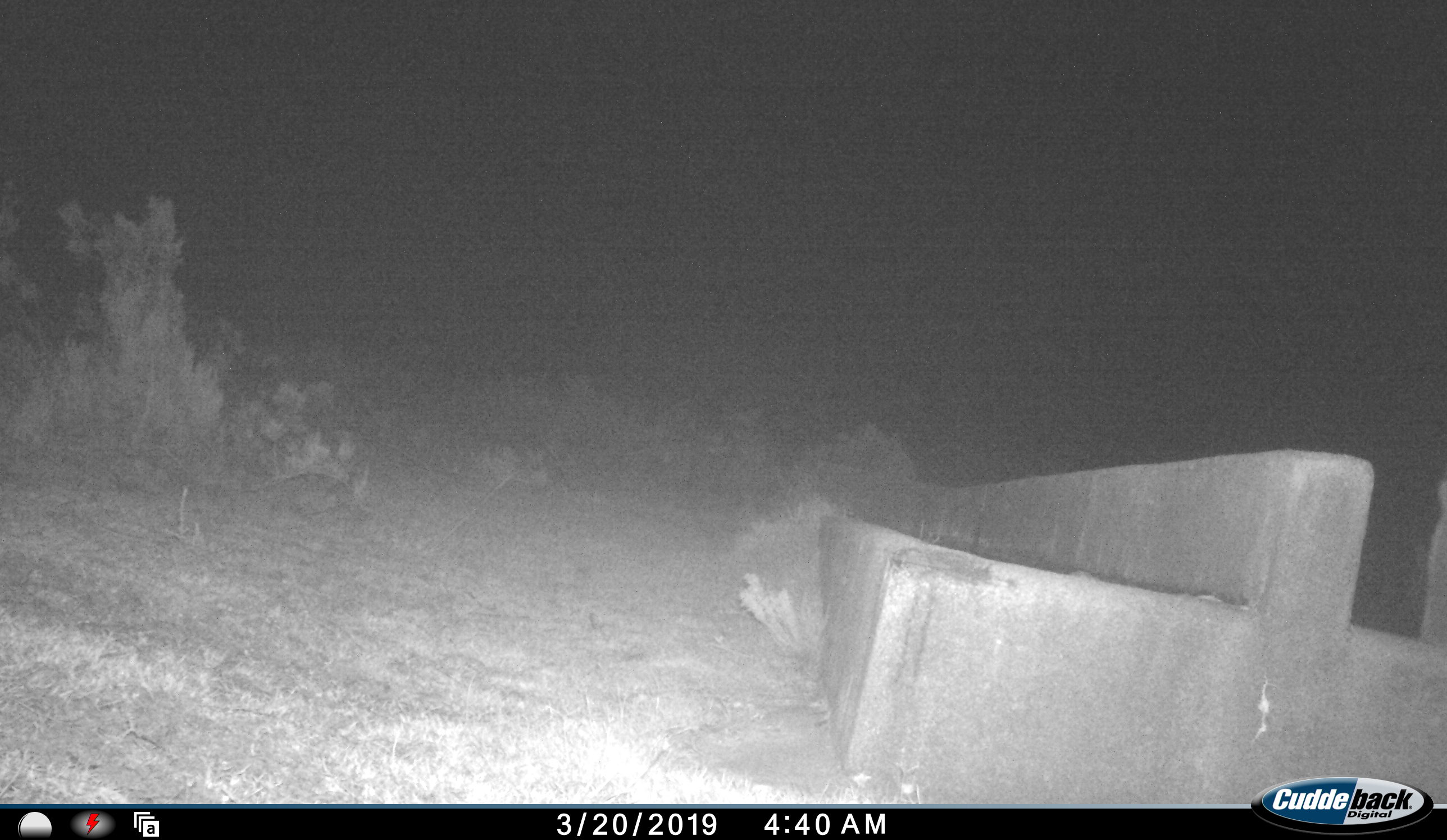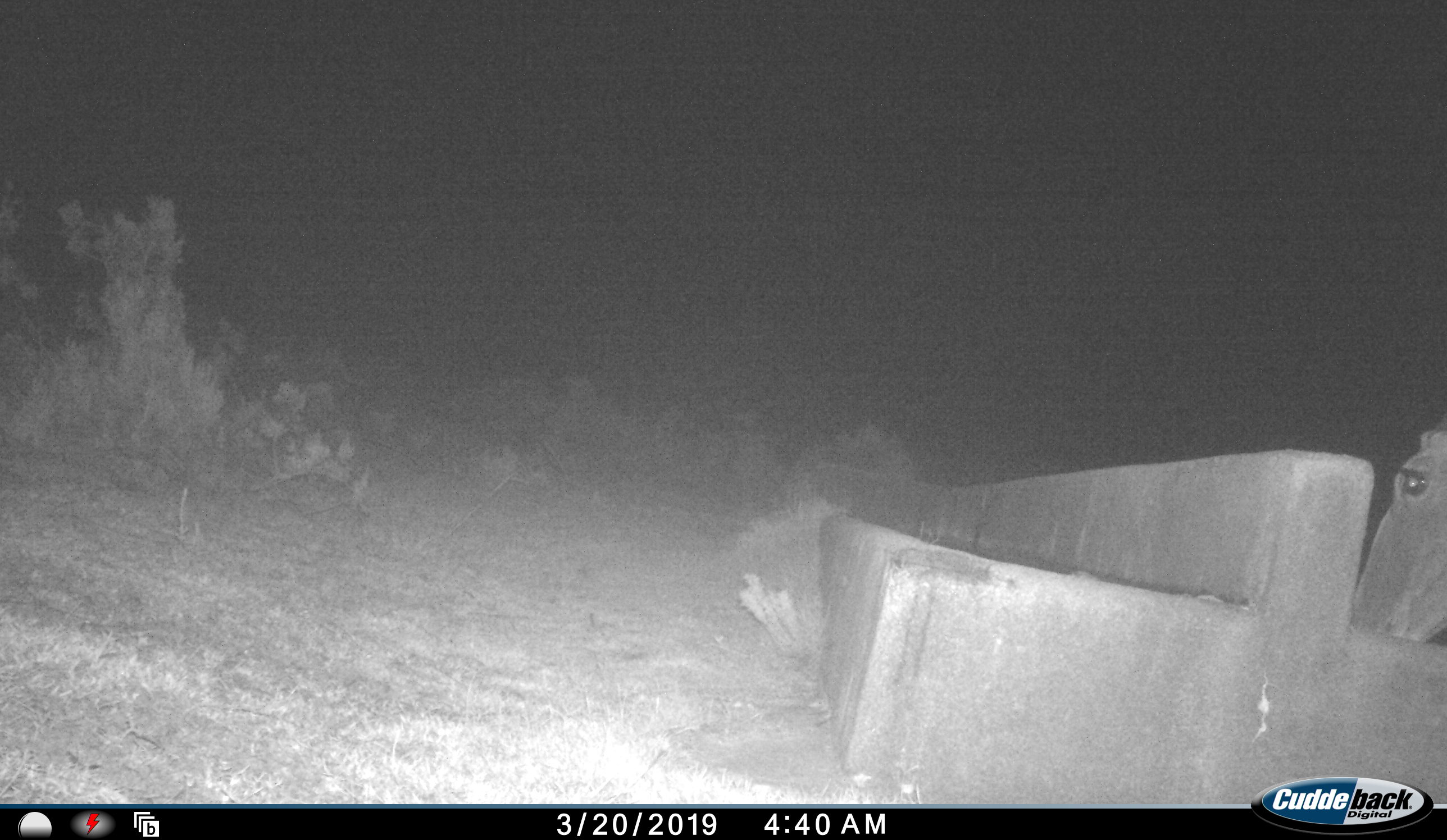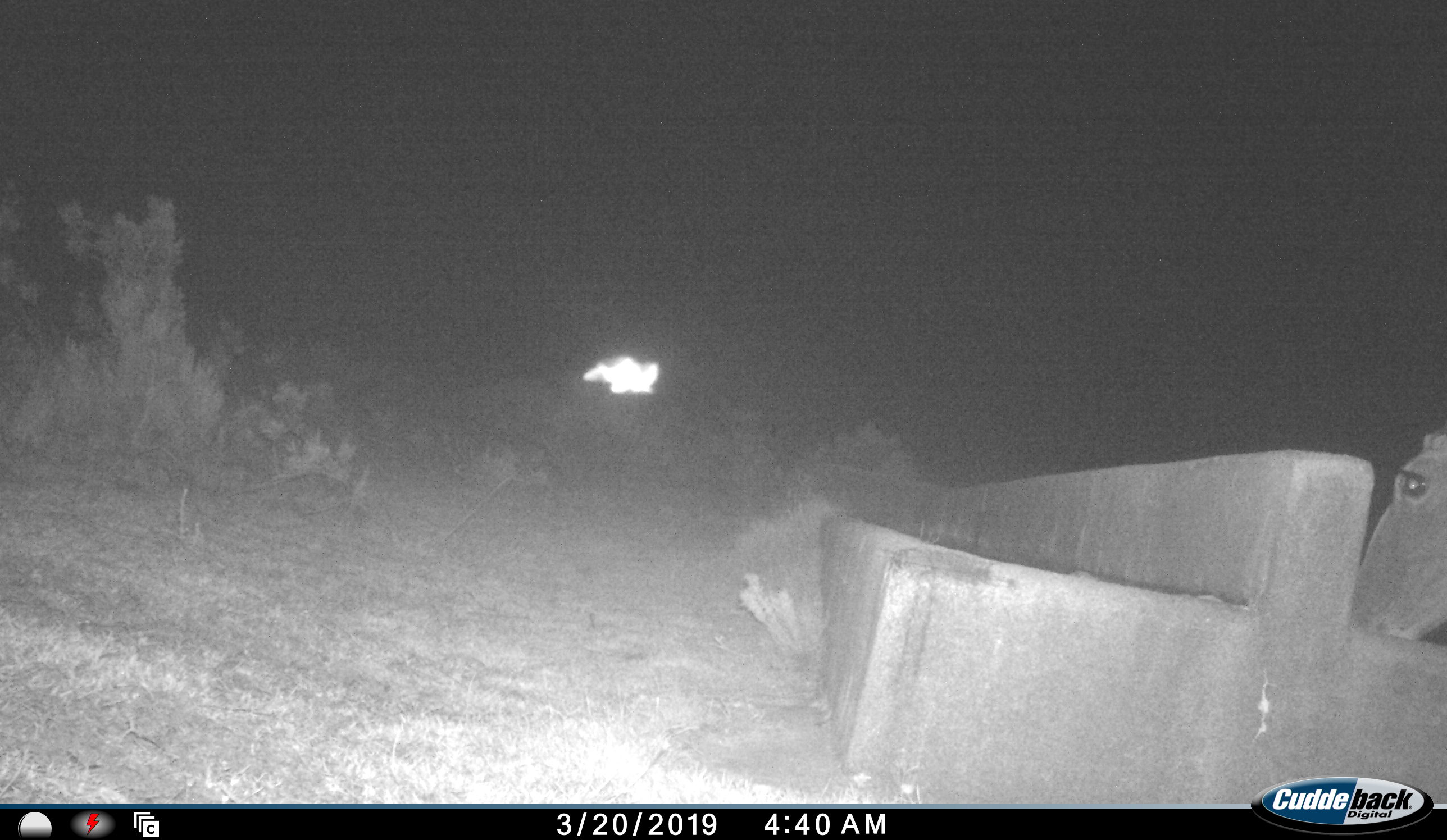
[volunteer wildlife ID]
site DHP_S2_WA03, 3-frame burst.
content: unidentified animal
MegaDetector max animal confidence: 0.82